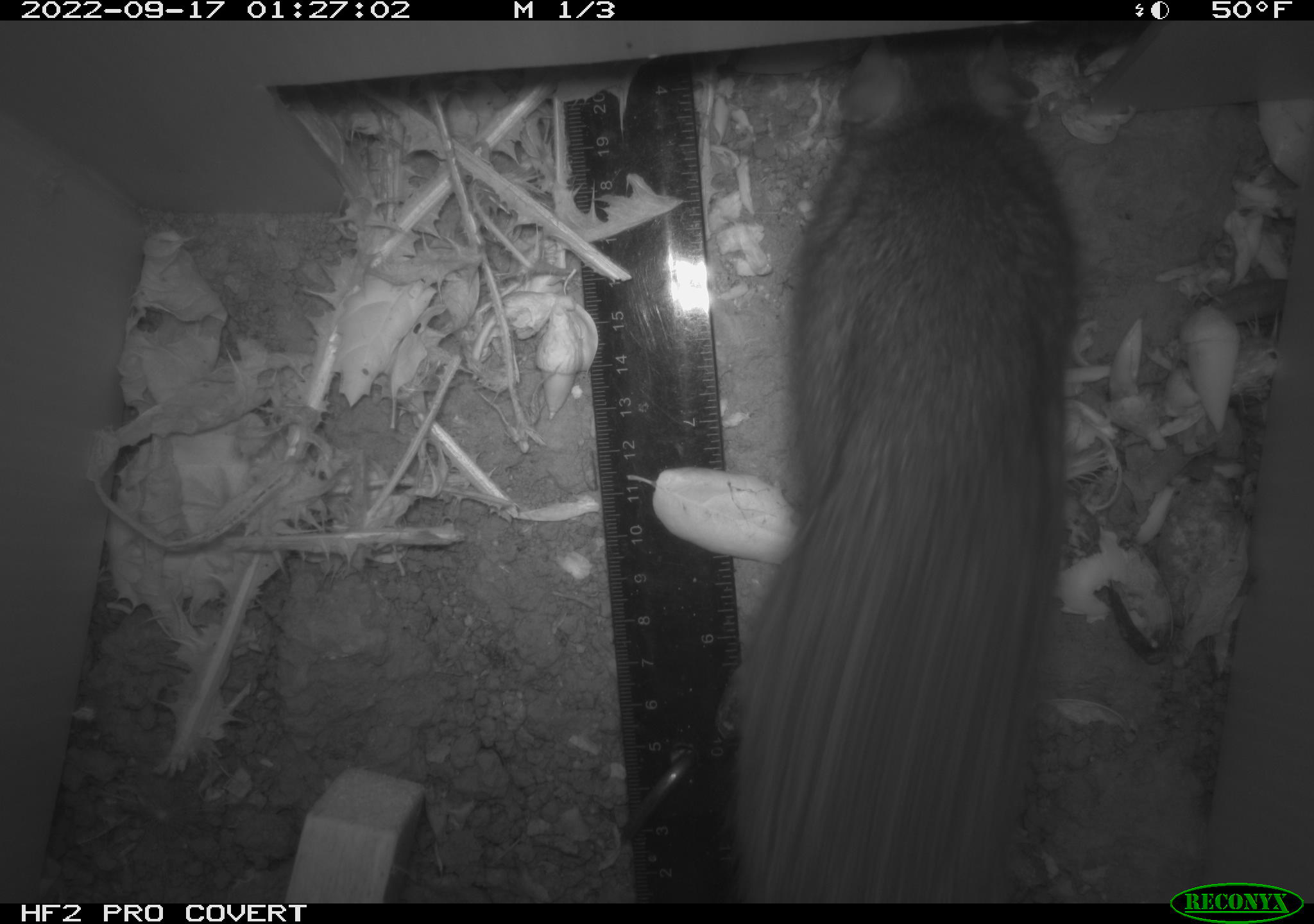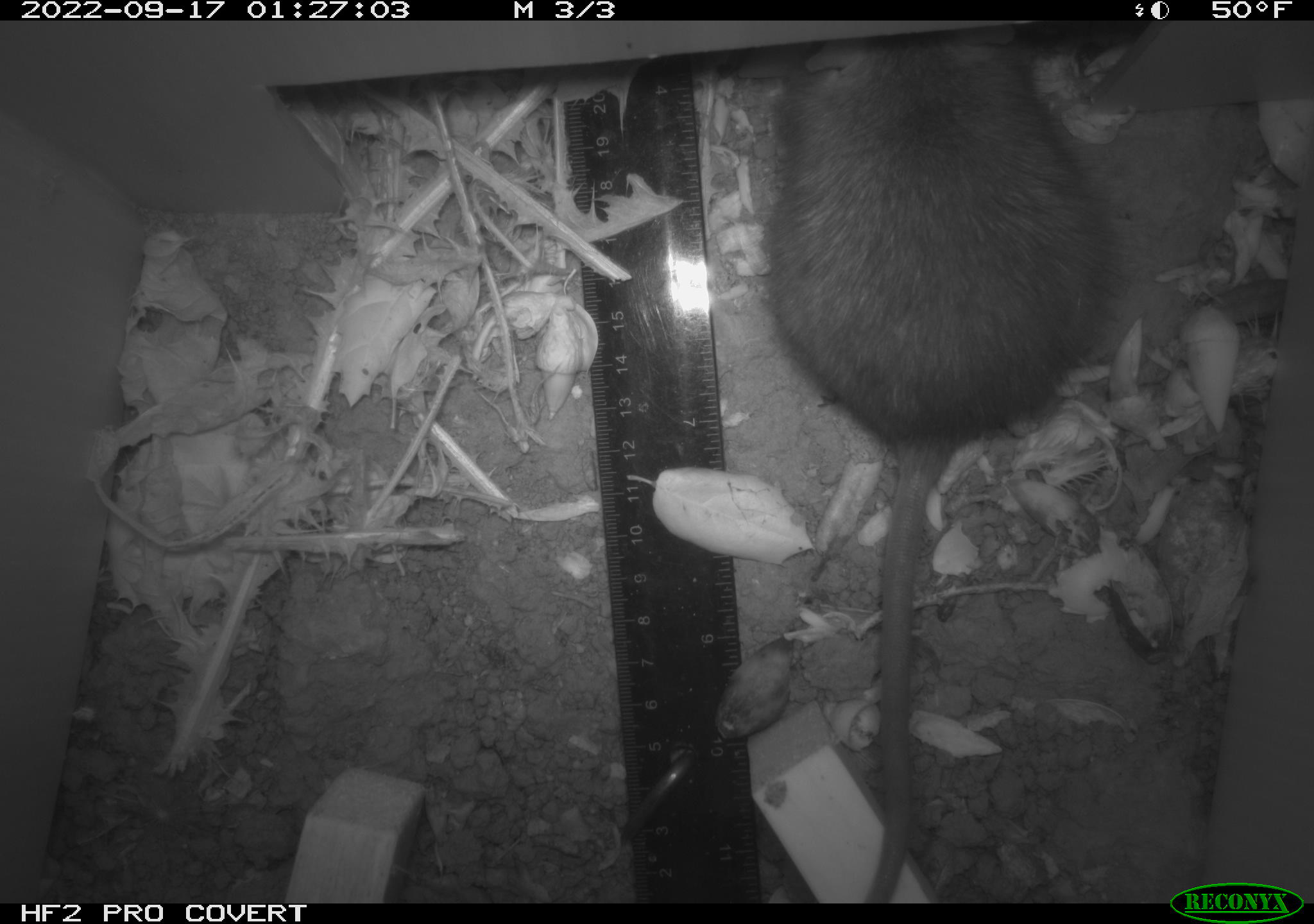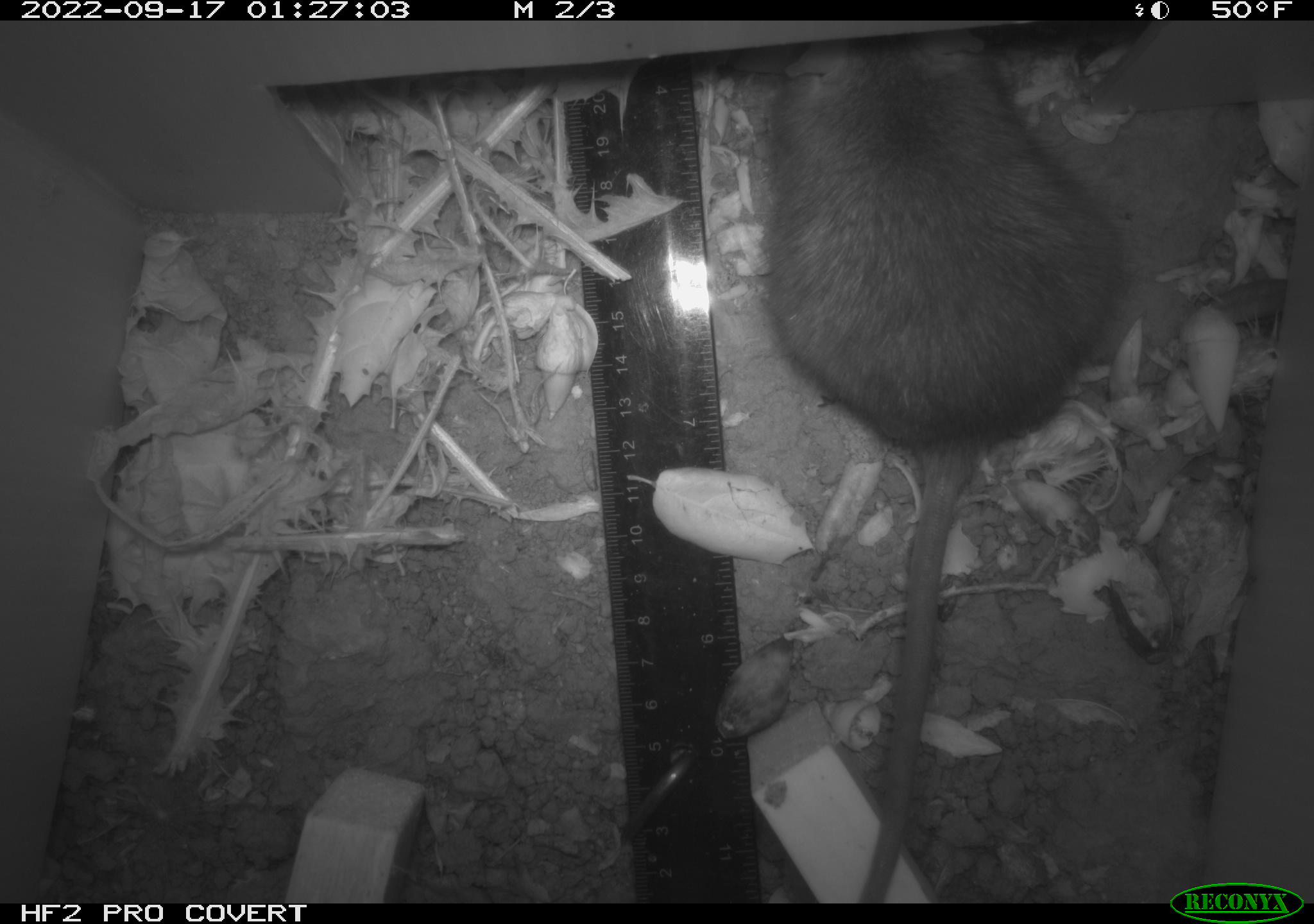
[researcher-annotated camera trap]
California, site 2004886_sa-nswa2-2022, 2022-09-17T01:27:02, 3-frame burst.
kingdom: Animalia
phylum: Chordata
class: Mammalia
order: Rodentia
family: Muridae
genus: Rattus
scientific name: Rattus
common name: rat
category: rattus species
Rattus species (rat) (Rattus).